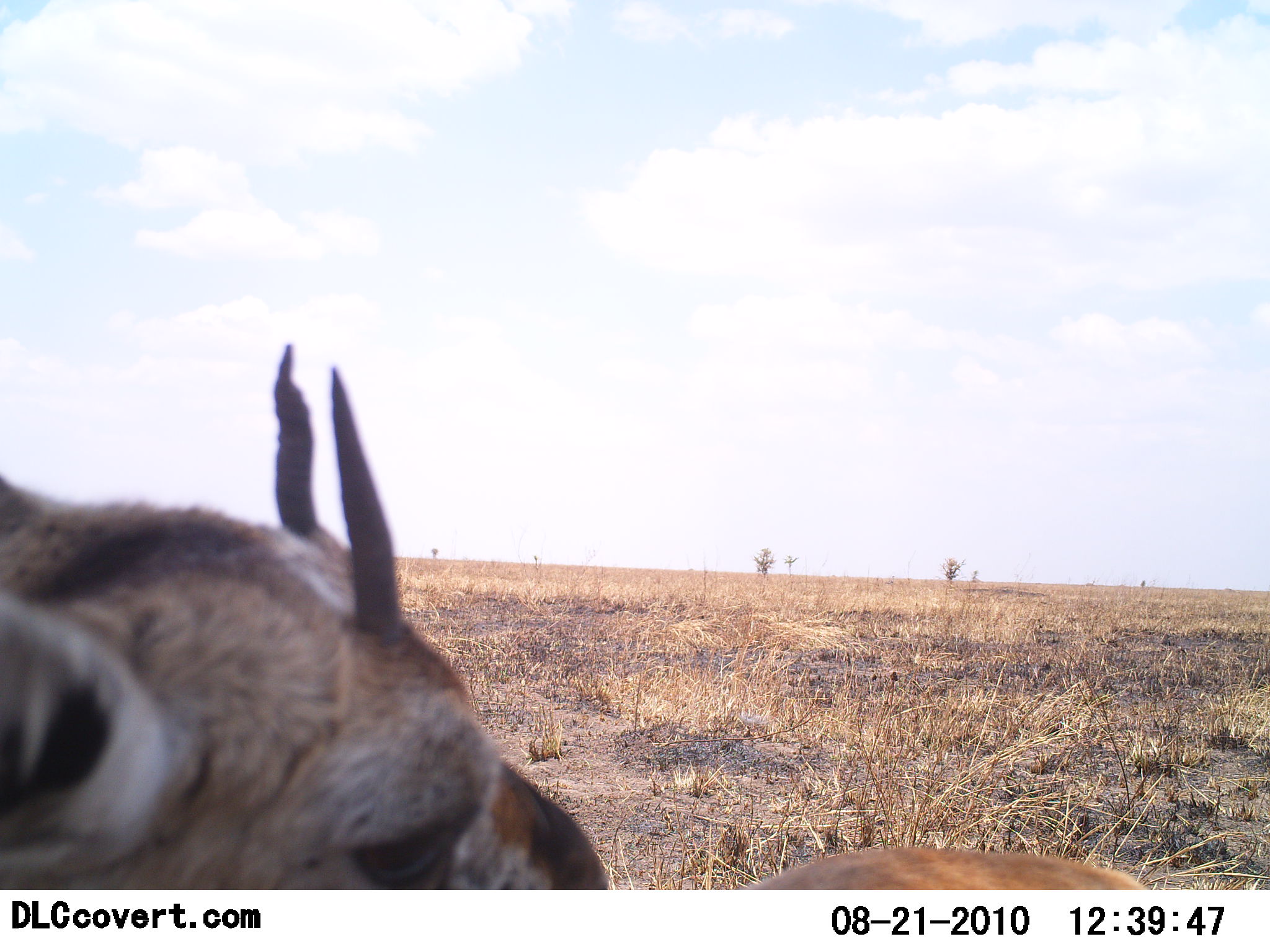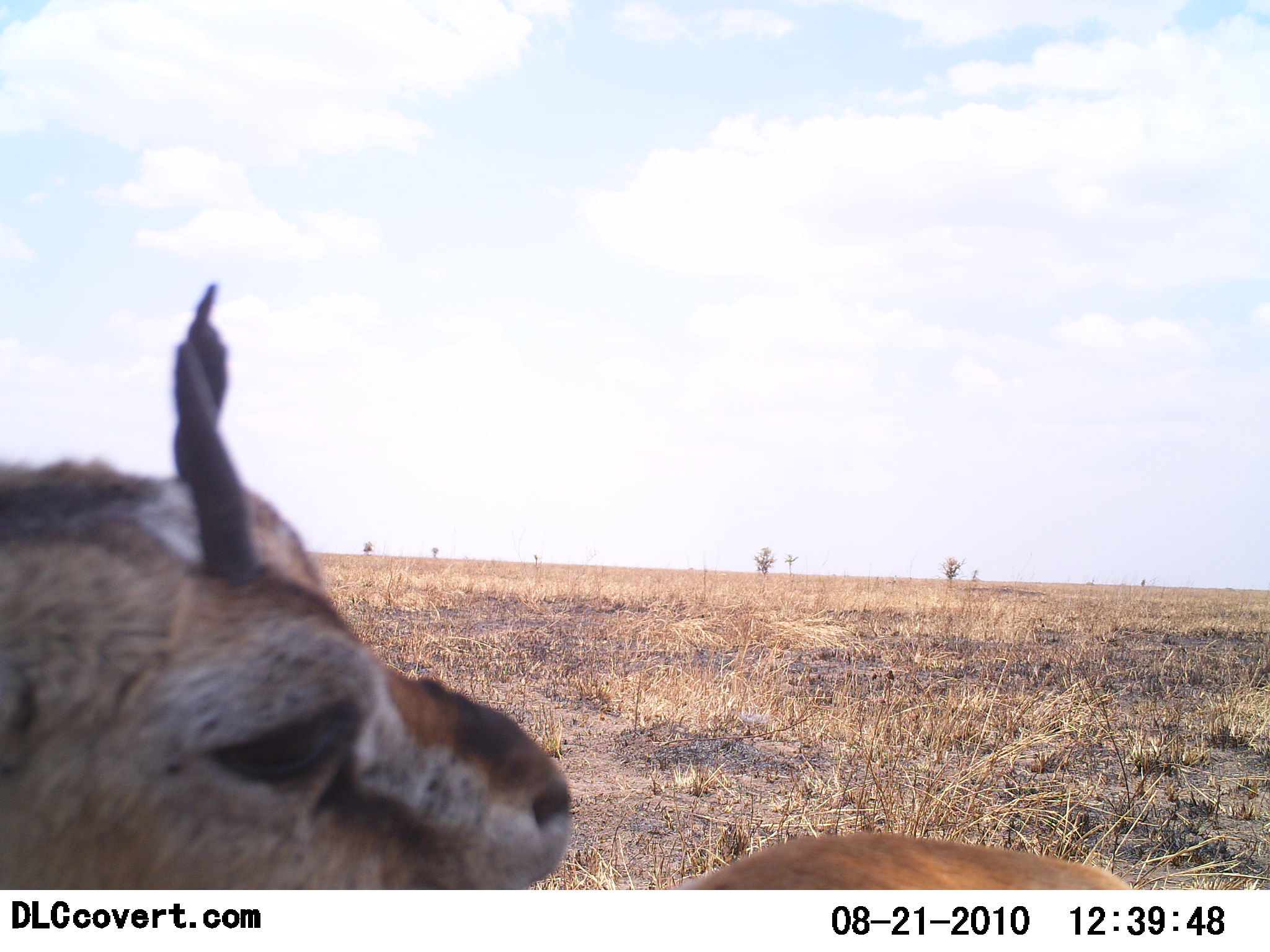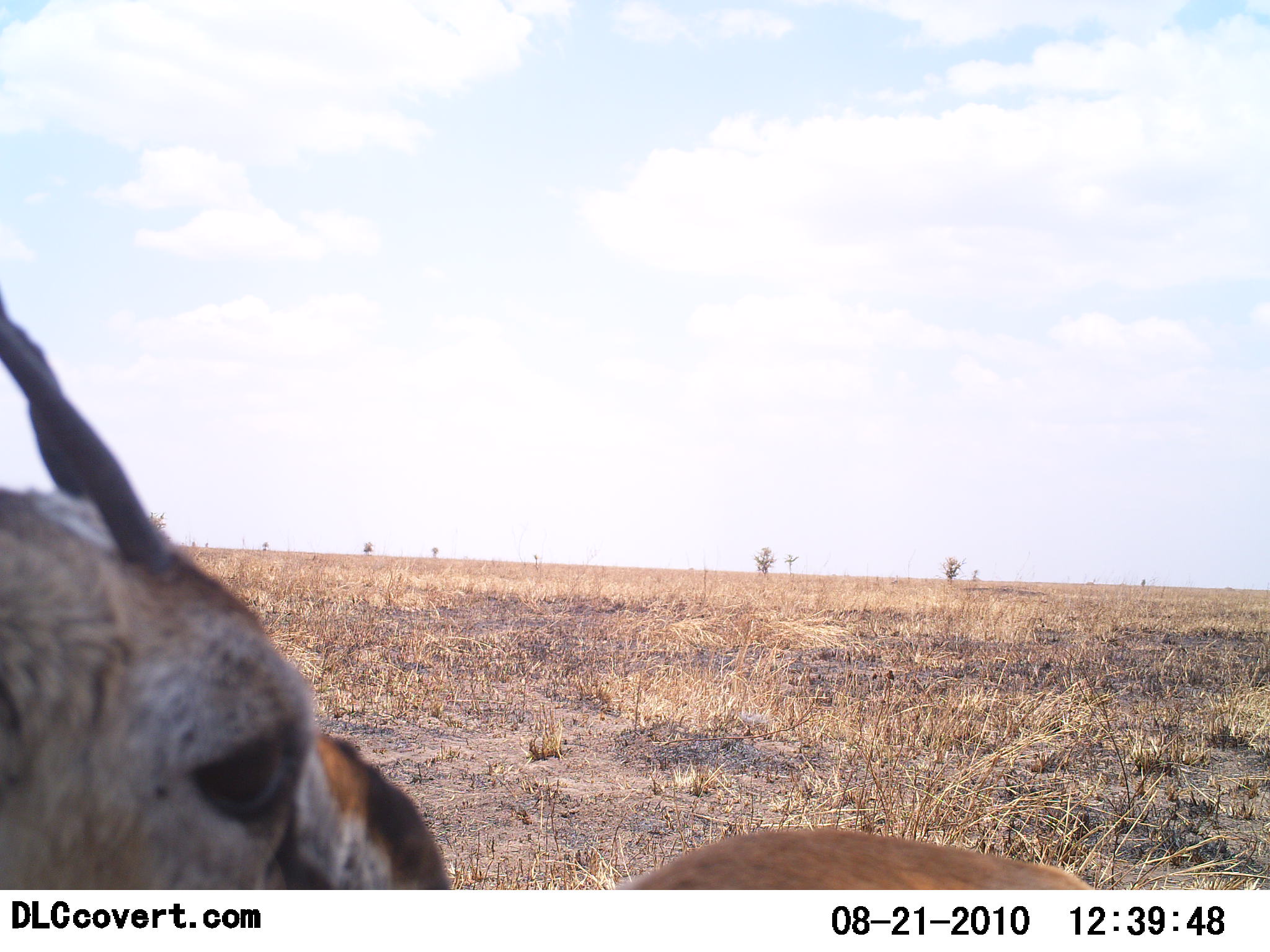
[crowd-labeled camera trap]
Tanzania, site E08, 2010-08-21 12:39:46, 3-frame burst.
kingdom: Animalia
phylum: Chordata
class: Mammalia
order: Artiodactyla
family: Bovidae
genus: Eudorcas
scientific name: Eudorcas thomsonii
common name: thomson's gazelle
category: gazellethomsons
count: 1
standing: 33%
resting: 52%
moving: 14%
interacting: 0%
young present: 5%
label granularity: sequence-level